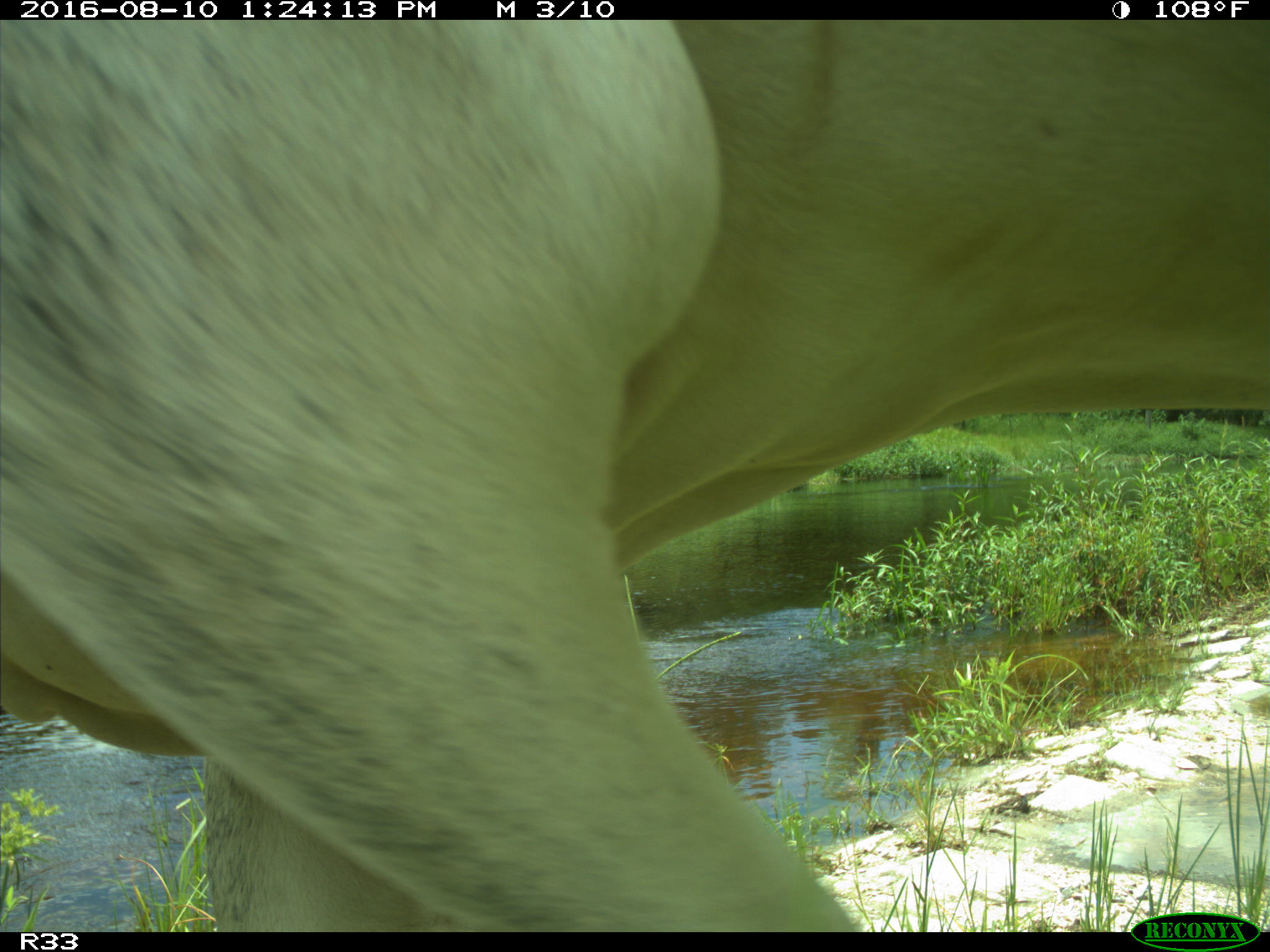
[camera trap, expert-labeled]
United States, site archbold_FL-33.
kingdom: Animalia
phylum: Chordata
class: Mammalia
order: Artiodactyla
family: Bovidae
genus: Bos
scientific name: Bos taurus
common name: domestic cow